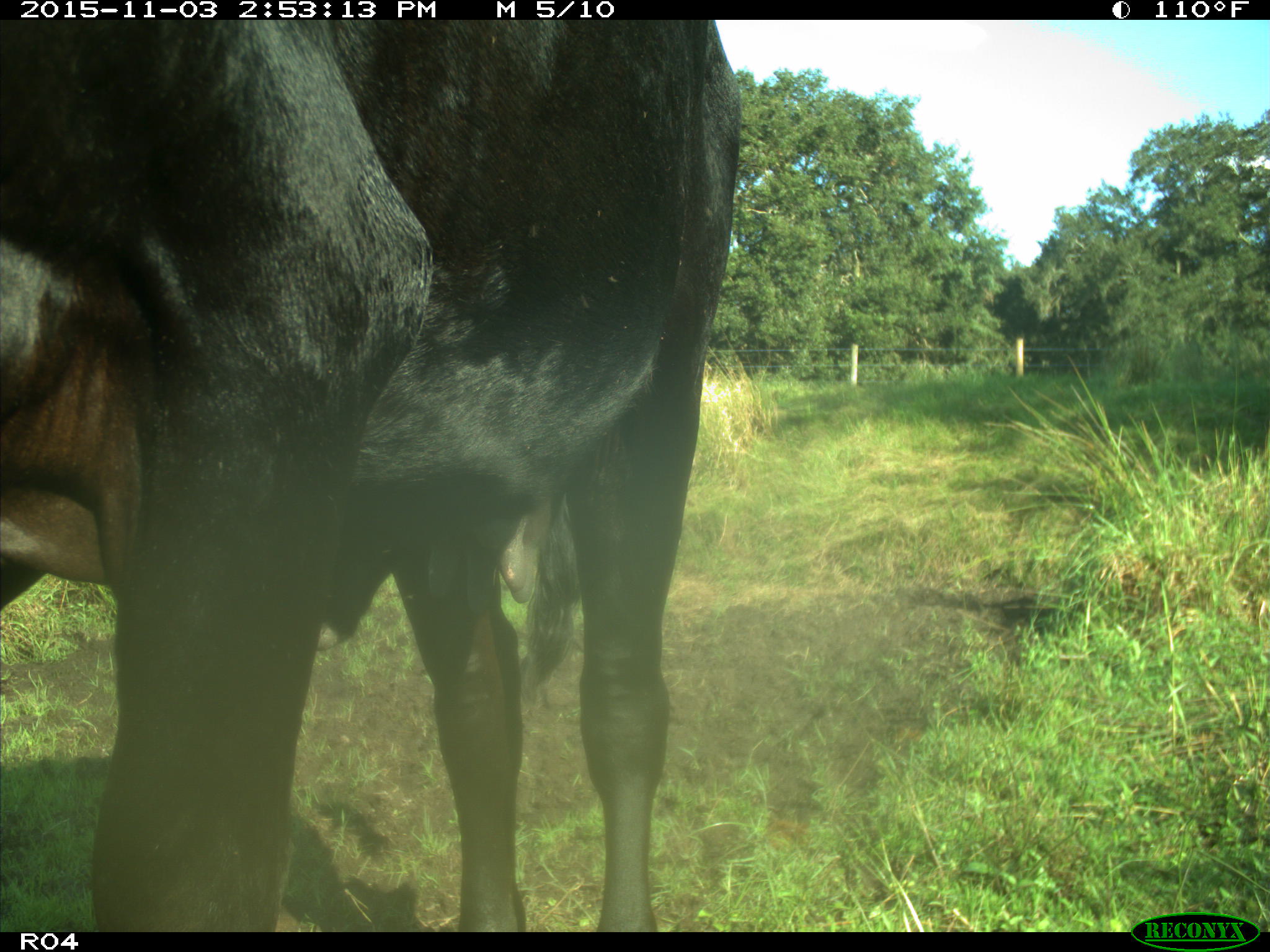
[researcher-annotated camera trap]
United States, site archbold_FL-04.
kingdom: Animalia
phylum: Chordata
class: Mammalia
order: Artiodactyla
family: Bovidae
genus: Bos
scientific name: Bos taurus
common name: domestic cow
Bos taurus (domestic cow).